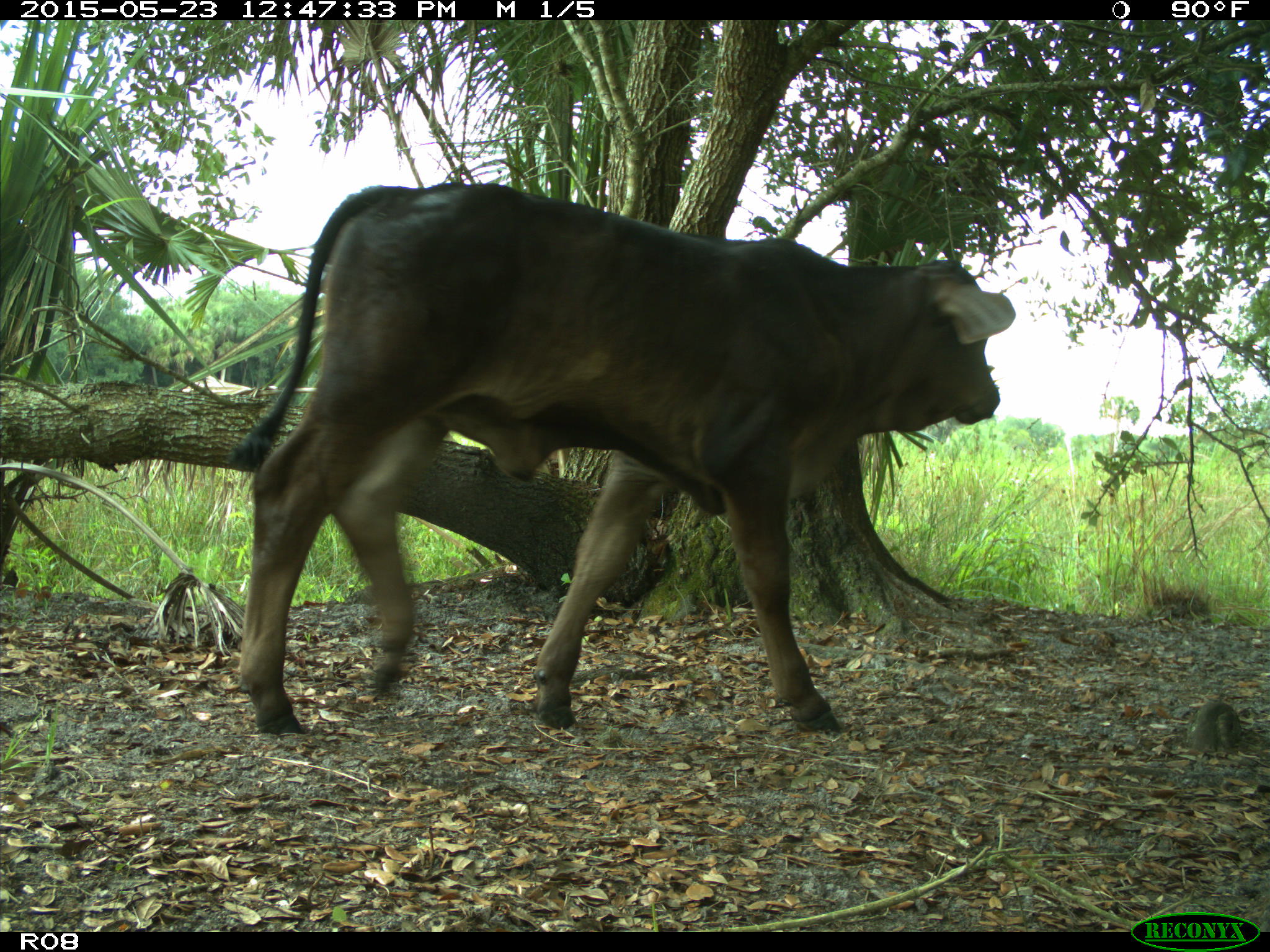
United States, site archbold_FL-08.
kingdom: Animalia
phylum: Chordata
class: Mammalia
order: Artiodactyla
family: Bovidae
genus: Bos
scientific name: Bos taurus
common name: domestic cow